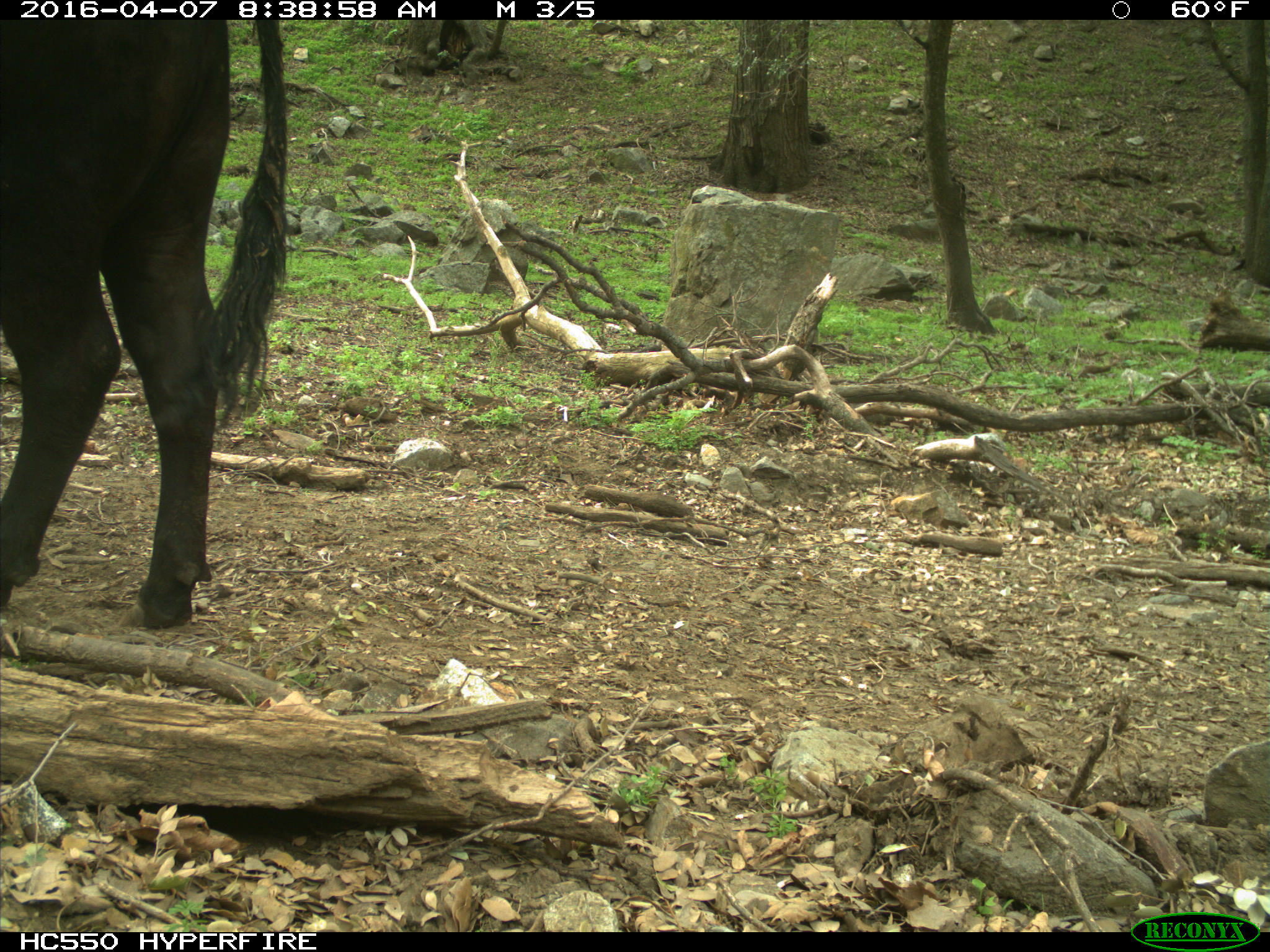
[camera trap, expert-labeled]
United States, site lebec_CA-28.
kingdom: Animalia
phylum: Chordata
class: Mammalia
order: Artiodactyla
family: Bovidae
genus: Bos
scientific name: Bos taurus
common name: domestic cow